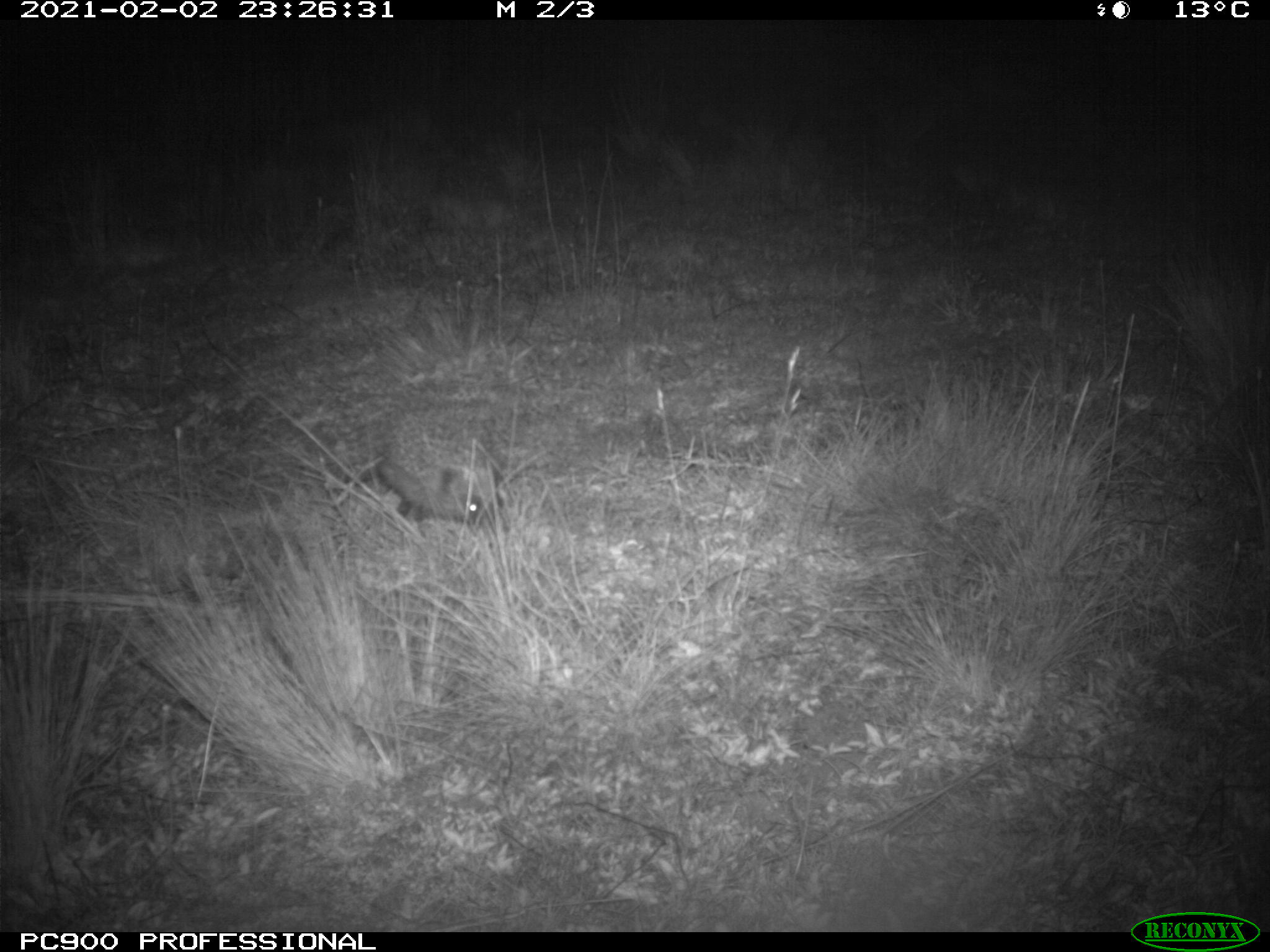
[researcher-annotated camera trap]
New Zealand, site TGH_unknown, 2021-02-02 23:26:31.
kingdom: Animalia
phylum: Chordata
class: Mammalia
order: Eulipotyphla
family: Erinaceidae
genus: Erinaceus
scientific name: Erinaceus europaeus europaeus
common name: european hedgehog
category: hedgehog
Hedgehog (european hedgehog) (Erinaceus europaeus europaeus).